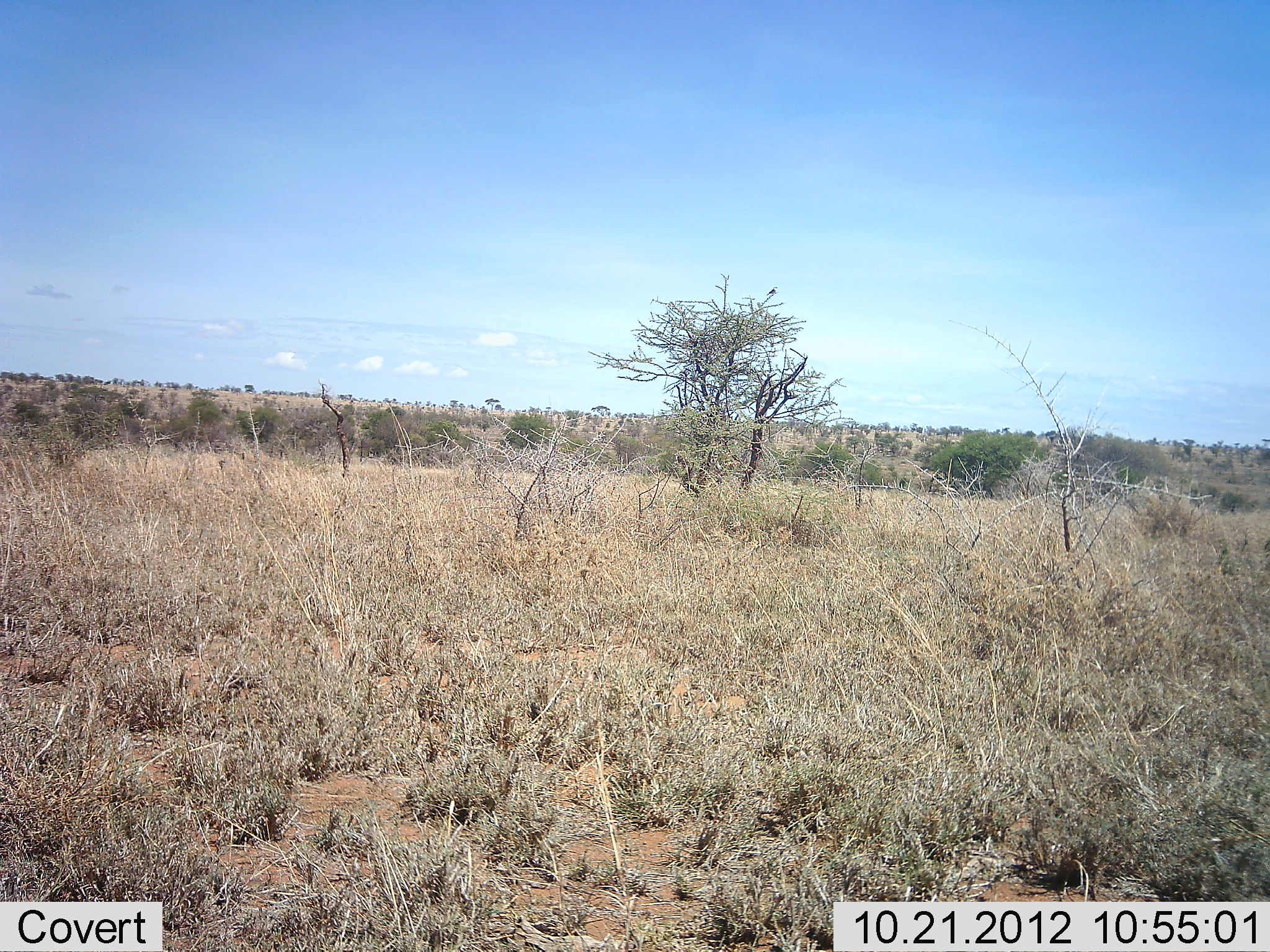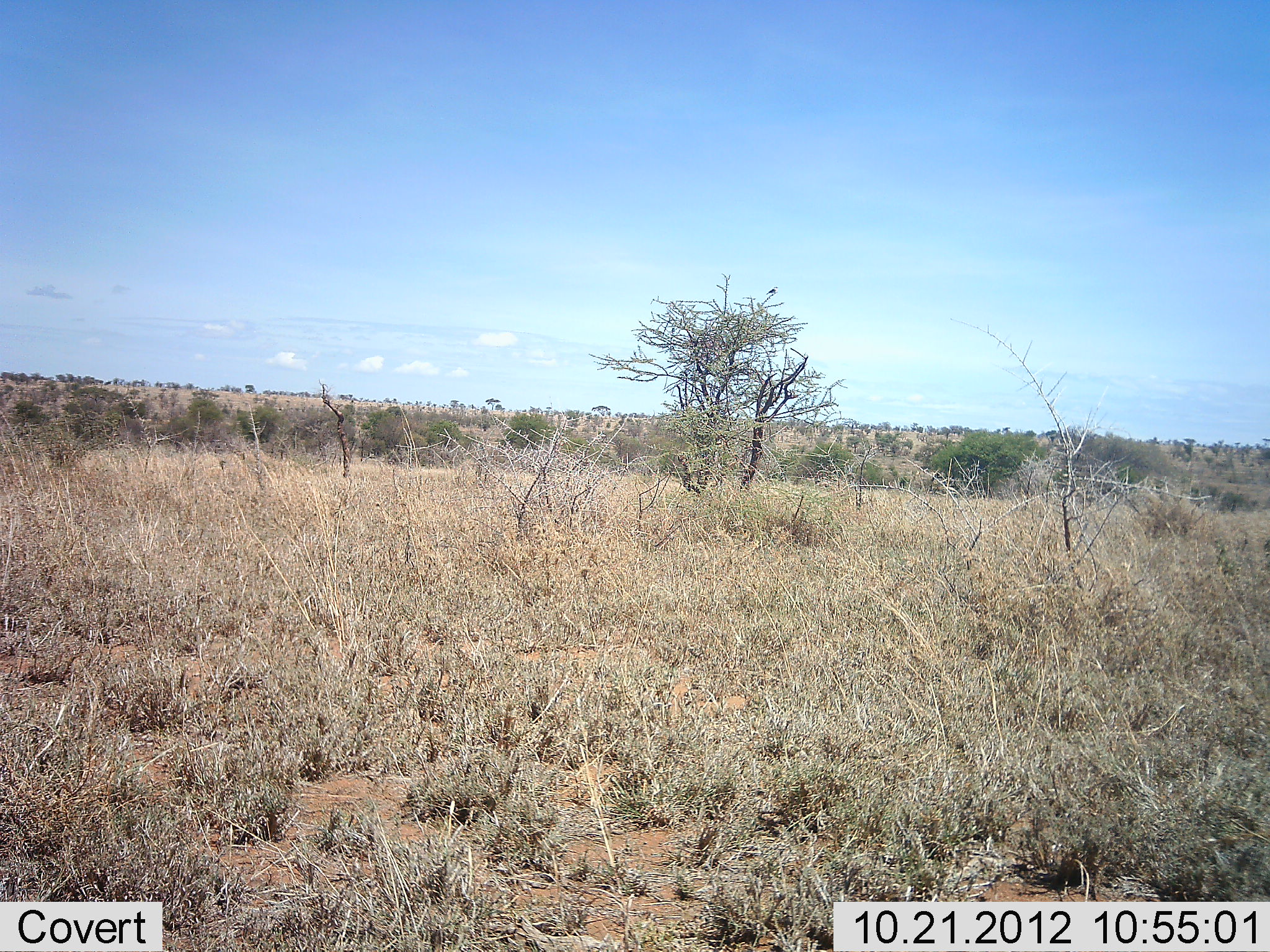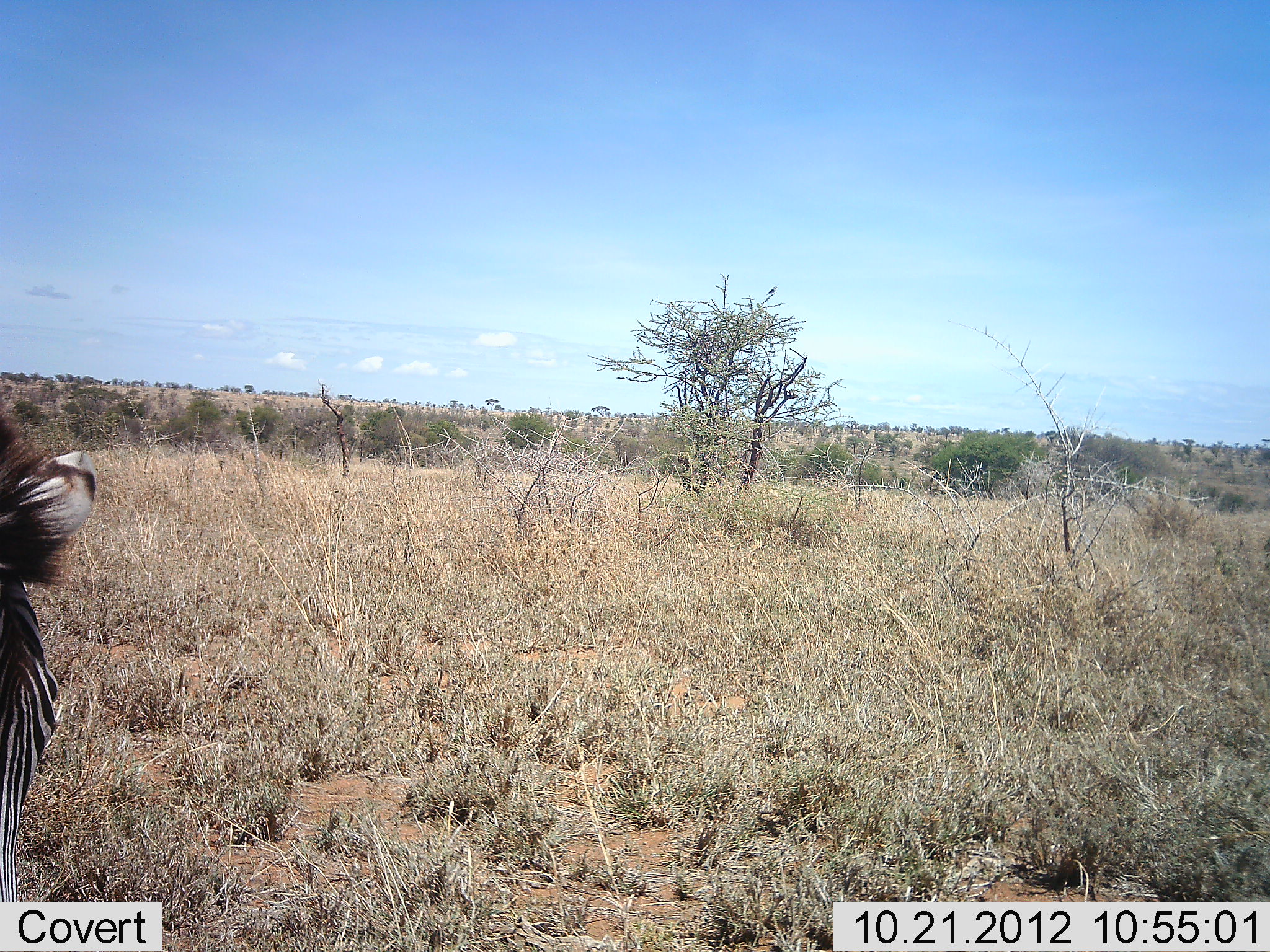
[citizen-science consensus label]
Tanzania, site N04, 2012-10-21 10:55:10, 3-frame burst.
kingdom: Animalia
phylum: Chordata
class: Mammalia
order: Perissodactyla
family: Equidae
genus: Equus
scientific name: Equus quagga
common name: plains zebra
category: zebra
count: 1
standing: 33%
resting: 0%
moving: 58%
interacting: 0%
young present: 0%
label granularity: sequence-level